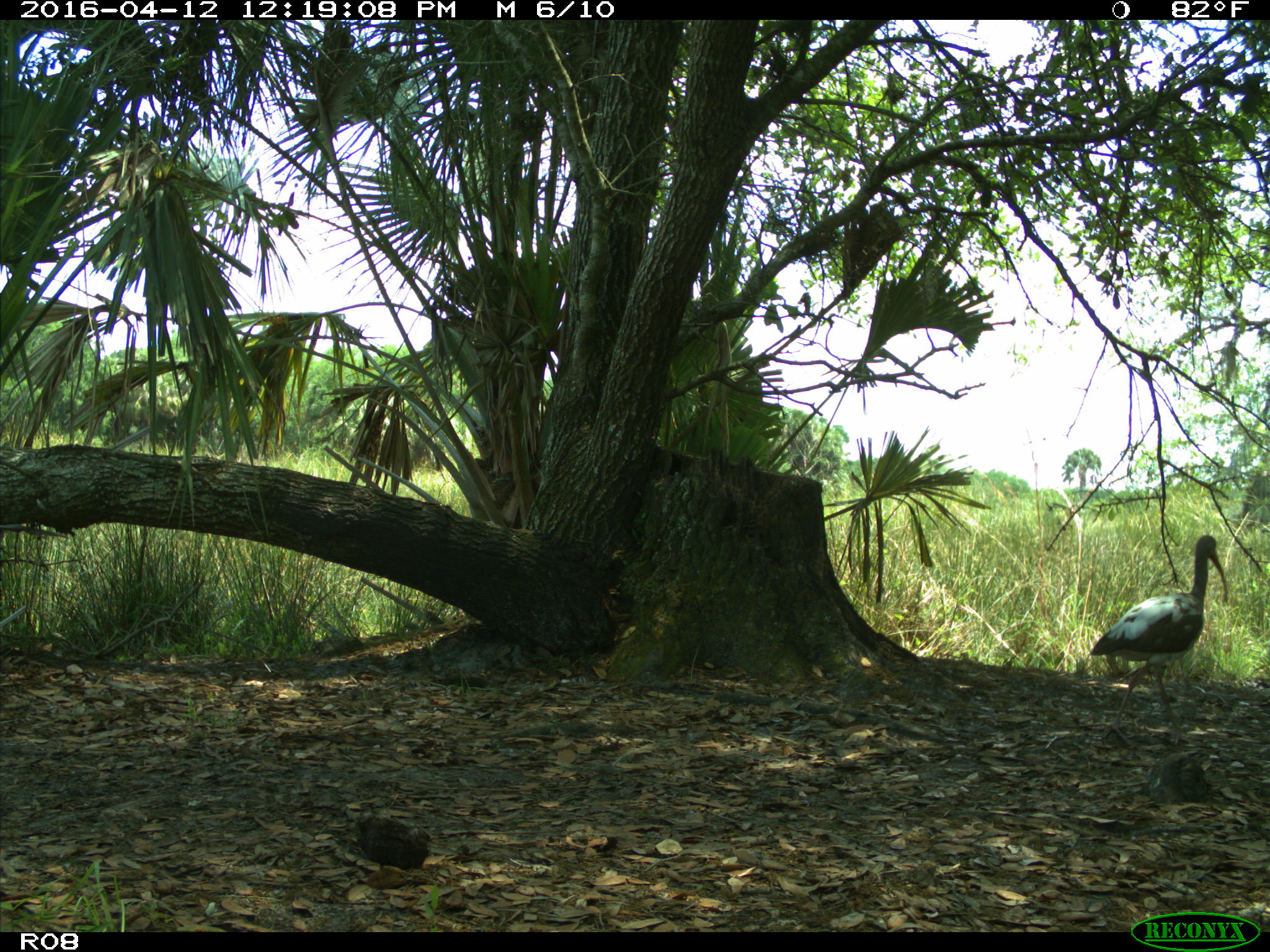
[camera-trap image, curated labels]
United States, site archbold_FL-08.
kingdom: Animalia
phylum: Chordata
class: Aves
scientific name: Aves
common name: birds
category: unidentified bird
Unidentified bird (birds) (Aves).